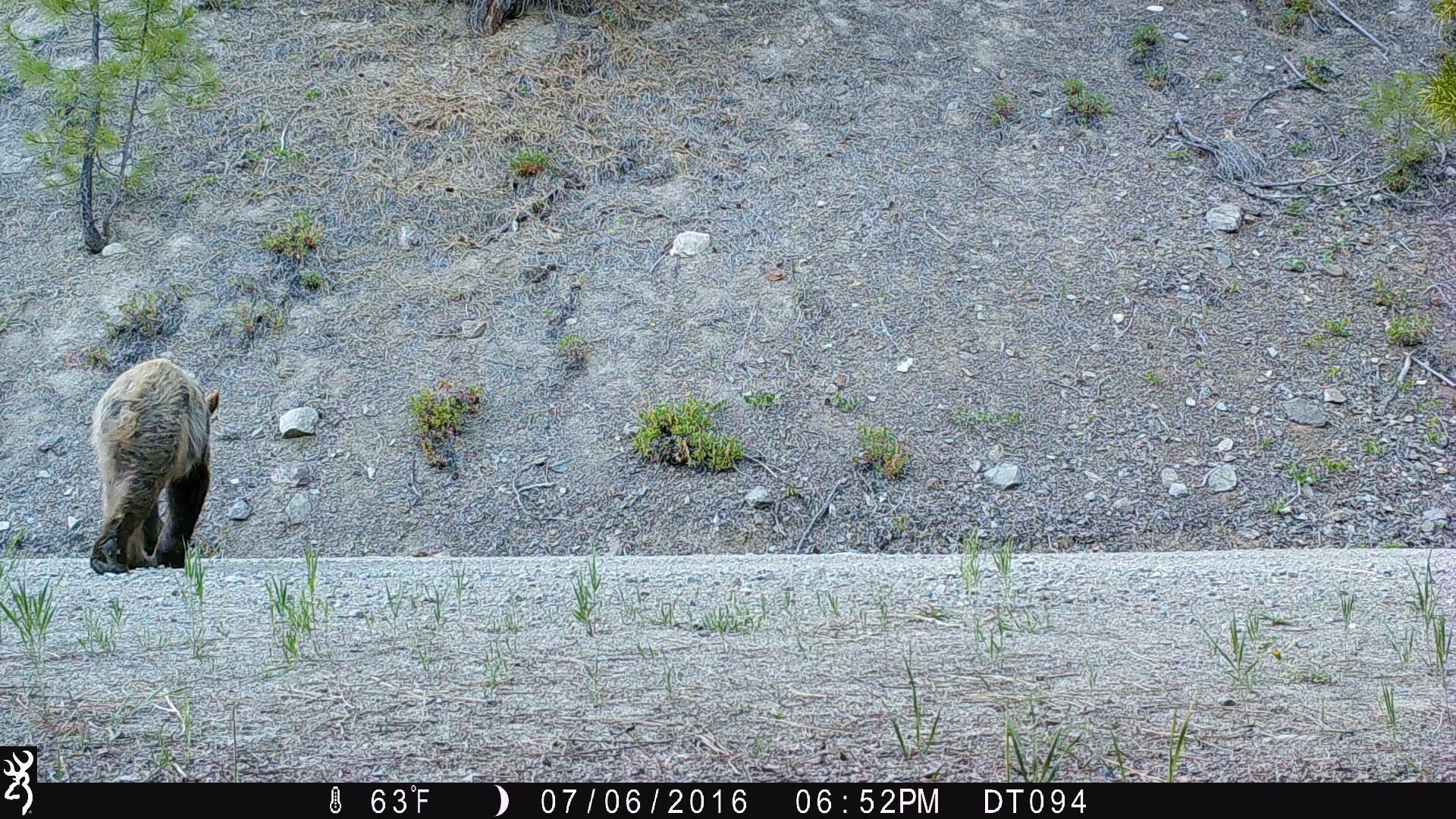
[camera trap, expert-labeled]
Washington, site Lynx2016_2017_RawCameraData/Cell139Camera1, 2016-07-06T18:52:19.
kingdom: Animalia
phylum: Chordata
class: Mammalia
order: Carnivora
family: Ursidae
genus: Ursus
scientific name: Ursus americanus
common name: american black bear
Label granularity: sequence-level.